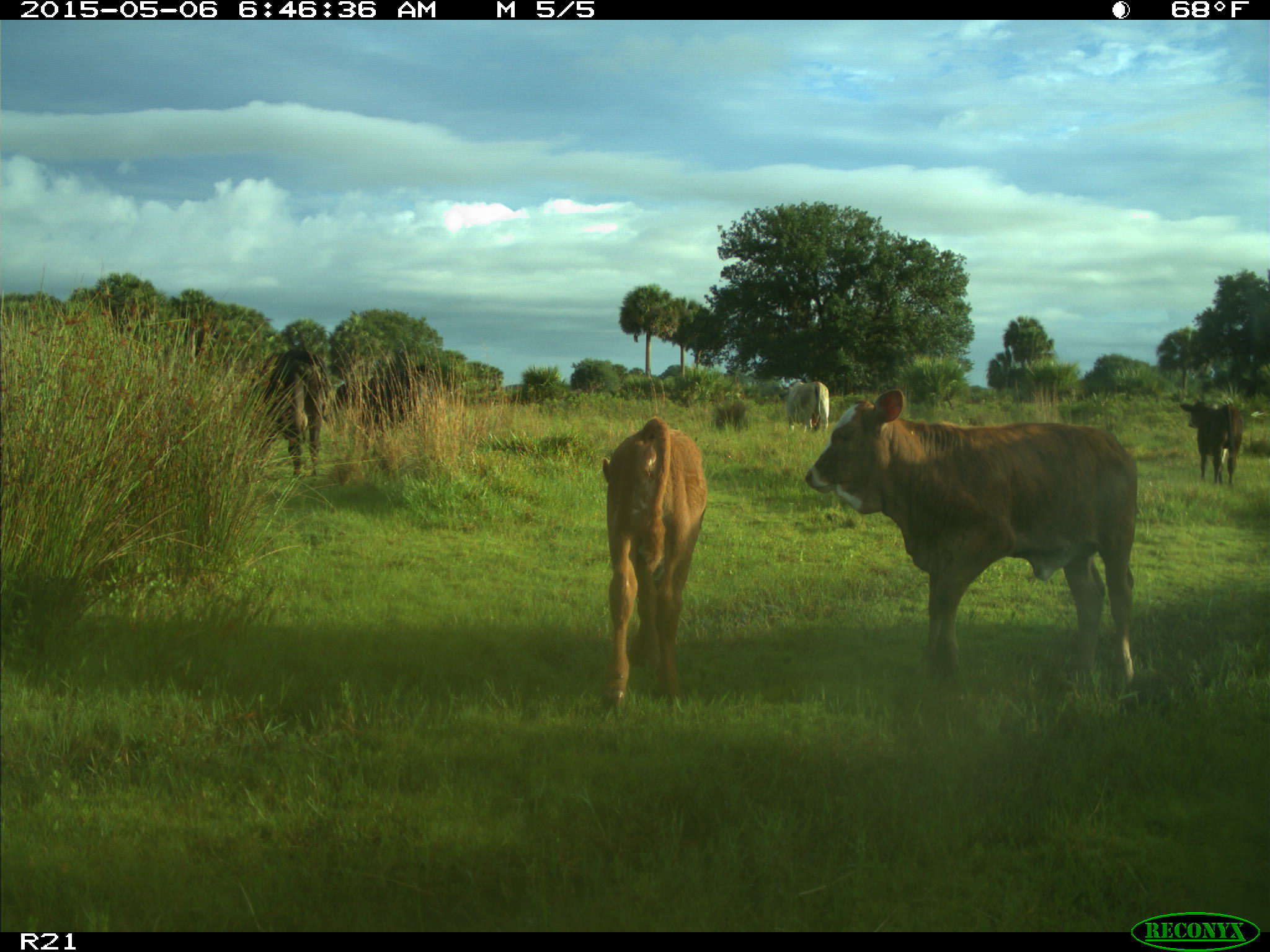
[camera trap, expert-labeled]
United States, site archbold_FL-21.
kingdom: Animalia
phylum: Chordata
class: Mammalia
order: Artiodactyla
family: Bovidae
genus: Bos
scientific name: Bos taurus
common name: domestic cow